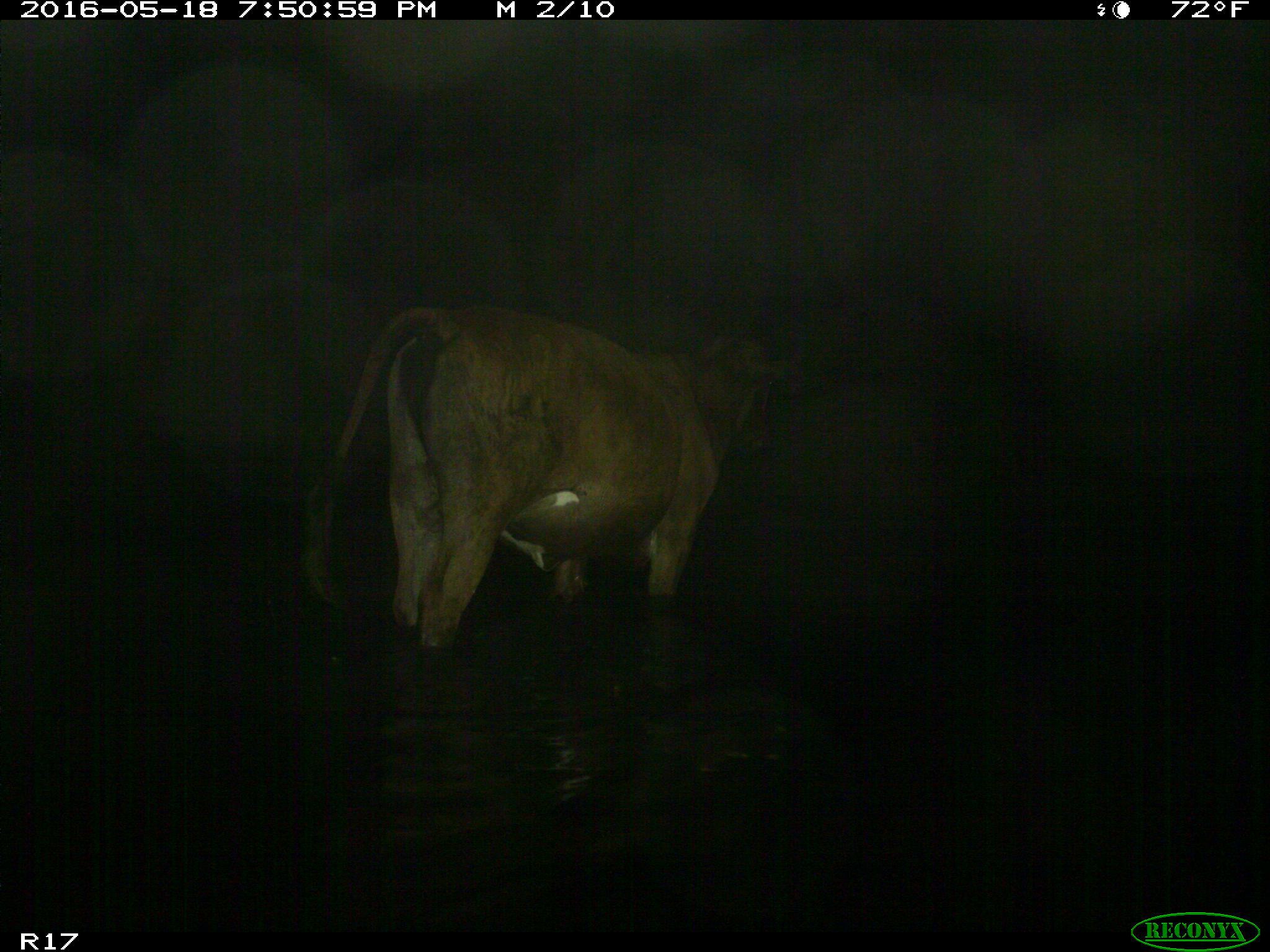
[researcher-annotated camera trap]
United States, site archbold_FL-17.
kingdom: Animalia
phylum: Chordata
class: Mammalia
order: Artiodactyla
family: Bovidae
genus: Bos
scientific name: Bos taurus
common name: domestic cow